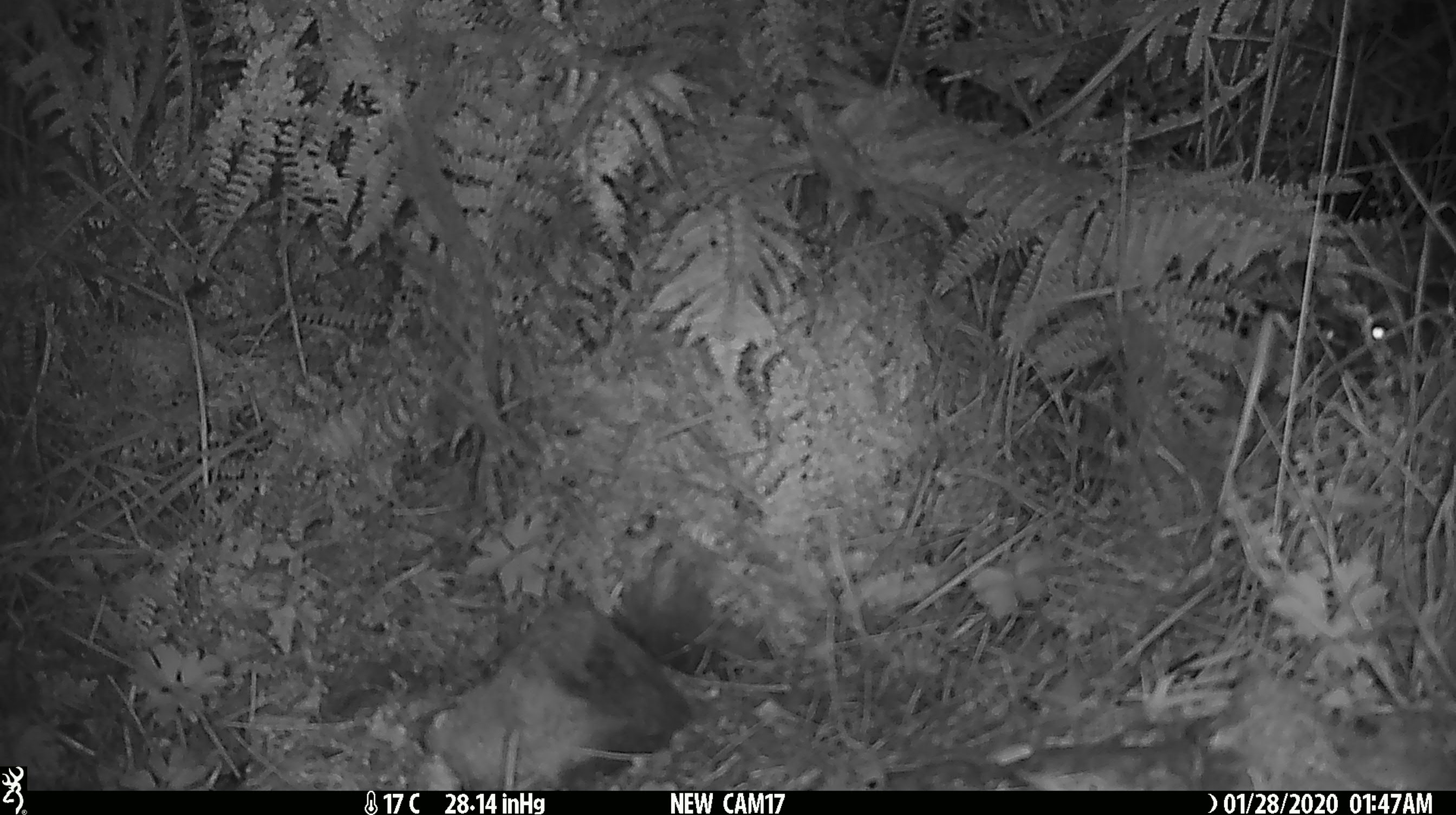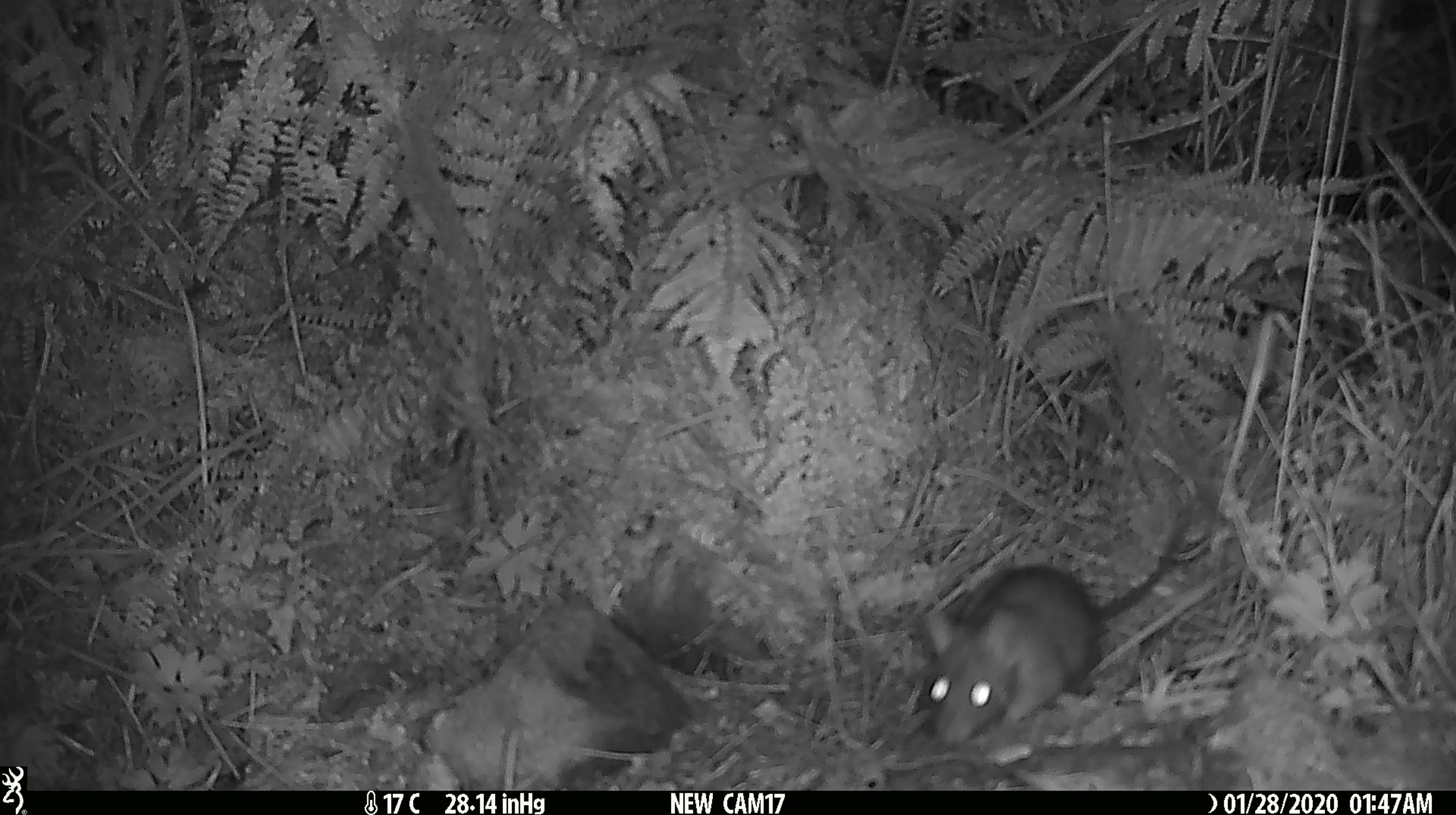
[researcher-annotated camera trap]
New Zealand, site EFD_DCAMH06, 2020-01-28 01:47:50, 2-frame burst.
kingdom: Animalia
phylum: Chordata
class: Mammalia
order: Rodentia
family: Muridae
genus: Rattus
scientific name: Rattus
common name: rat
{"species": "rat (Rattus)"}